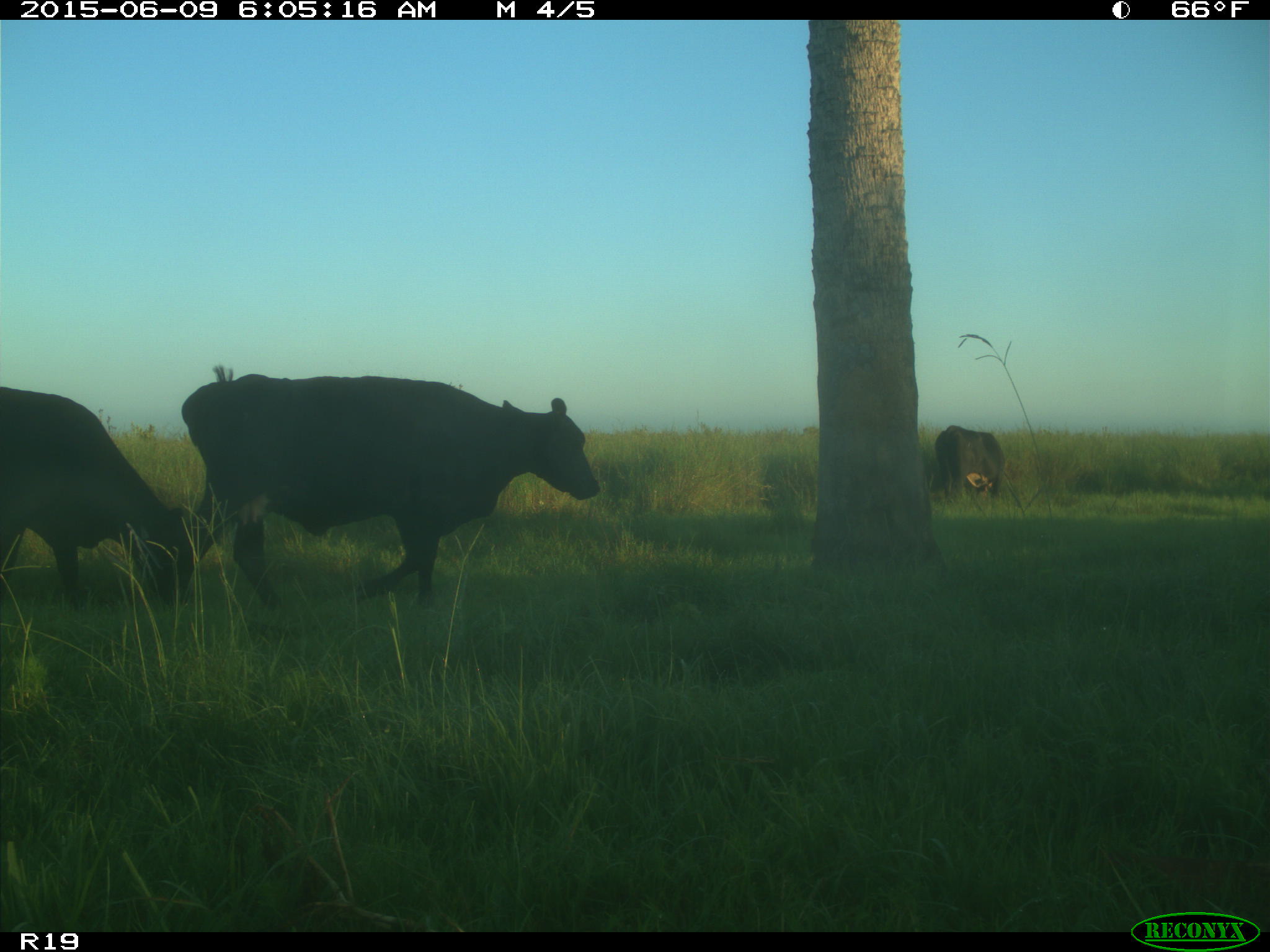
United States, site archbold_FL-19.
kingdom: Animalia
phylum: Chordata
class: Mammalia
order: Artiodactyla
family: Bovidae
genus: Bos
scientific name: Bos taurus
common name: domestic cow